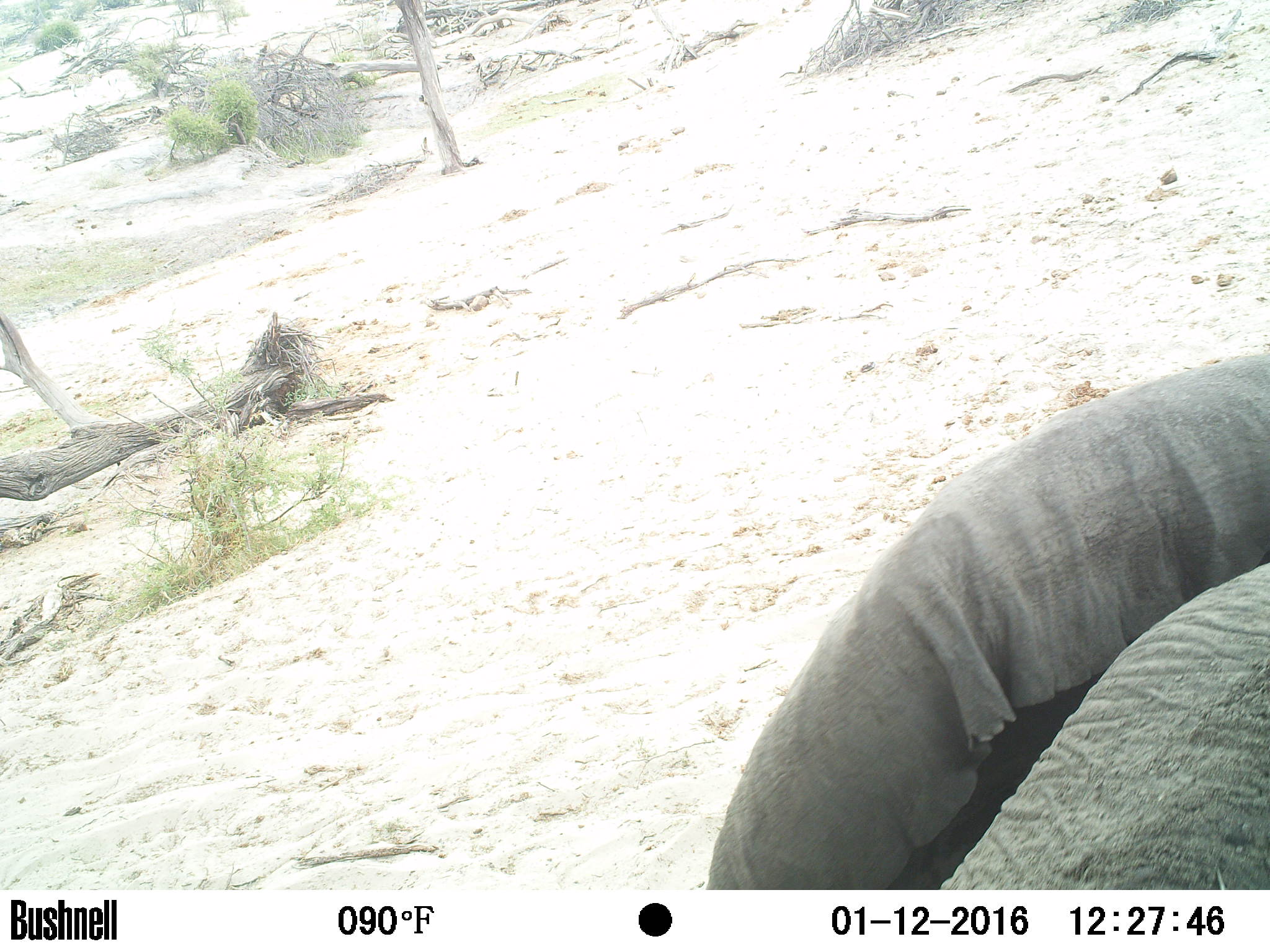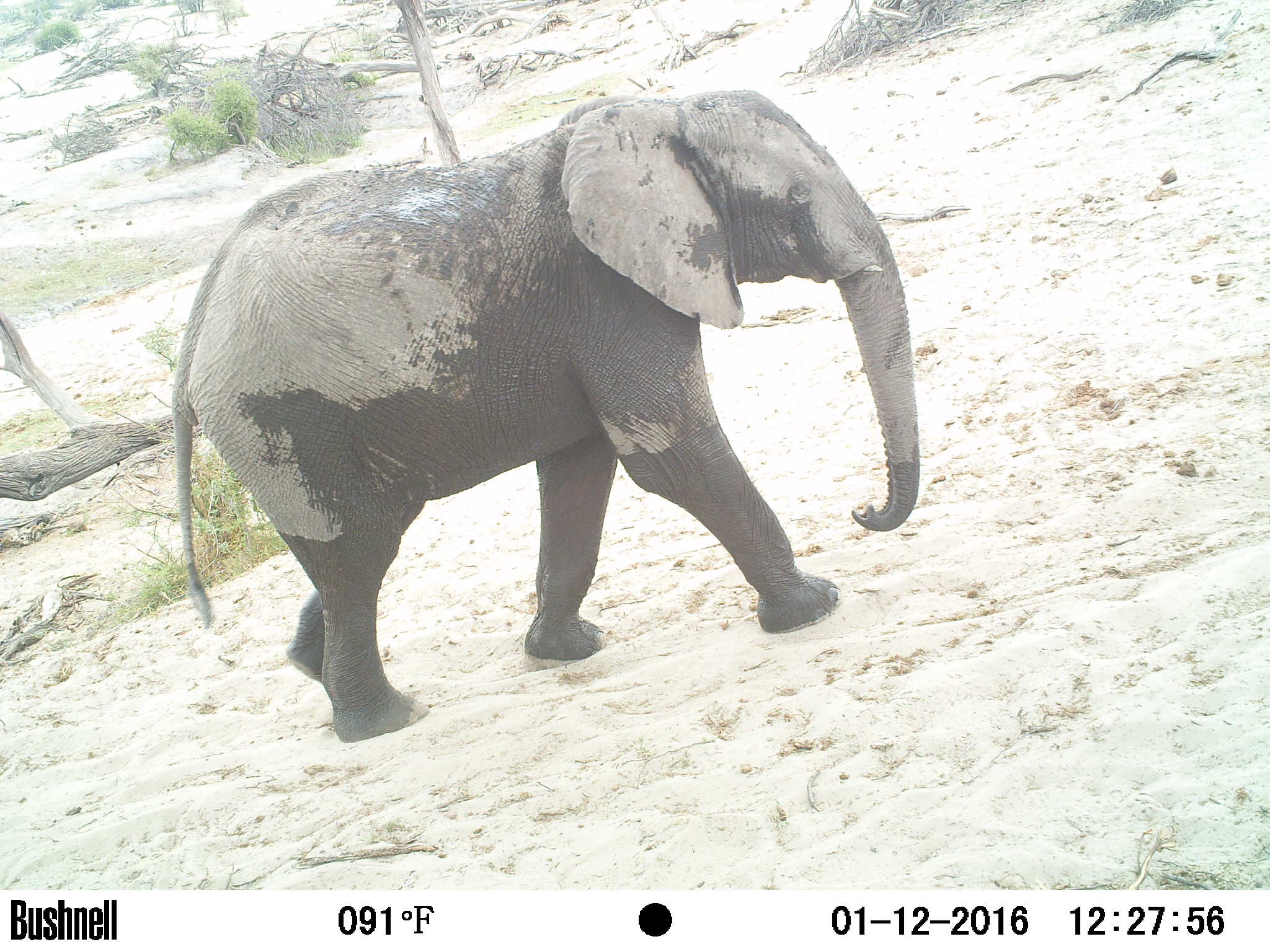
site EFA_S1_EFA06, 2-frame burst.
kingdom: Animalia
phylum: Chordata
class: Mammalia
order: Proboscidea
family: Elephantidae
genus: Loxodonta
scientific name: Loxodonta africana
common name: african bush elephant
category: elephant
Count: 1.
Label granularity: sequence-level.